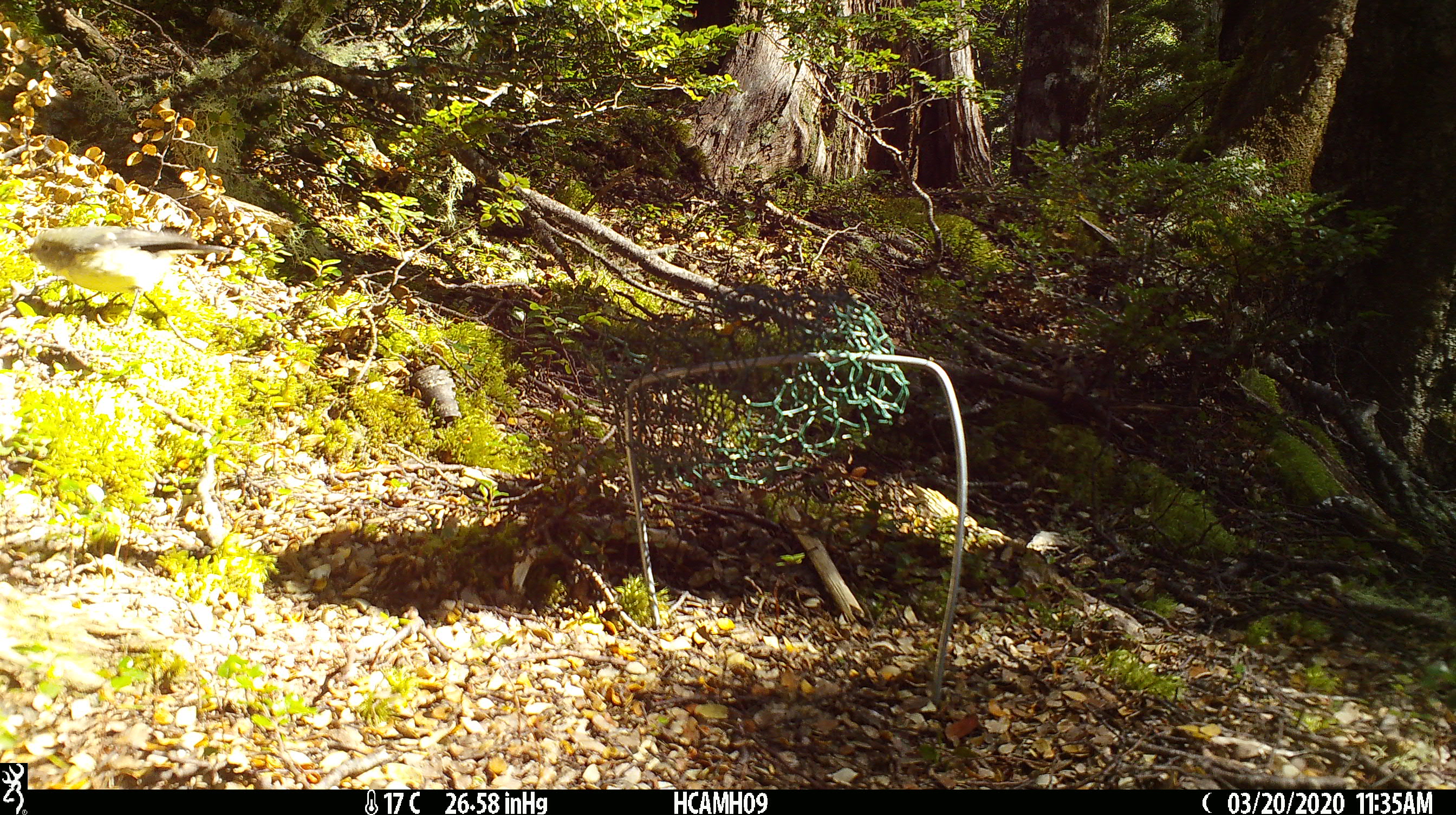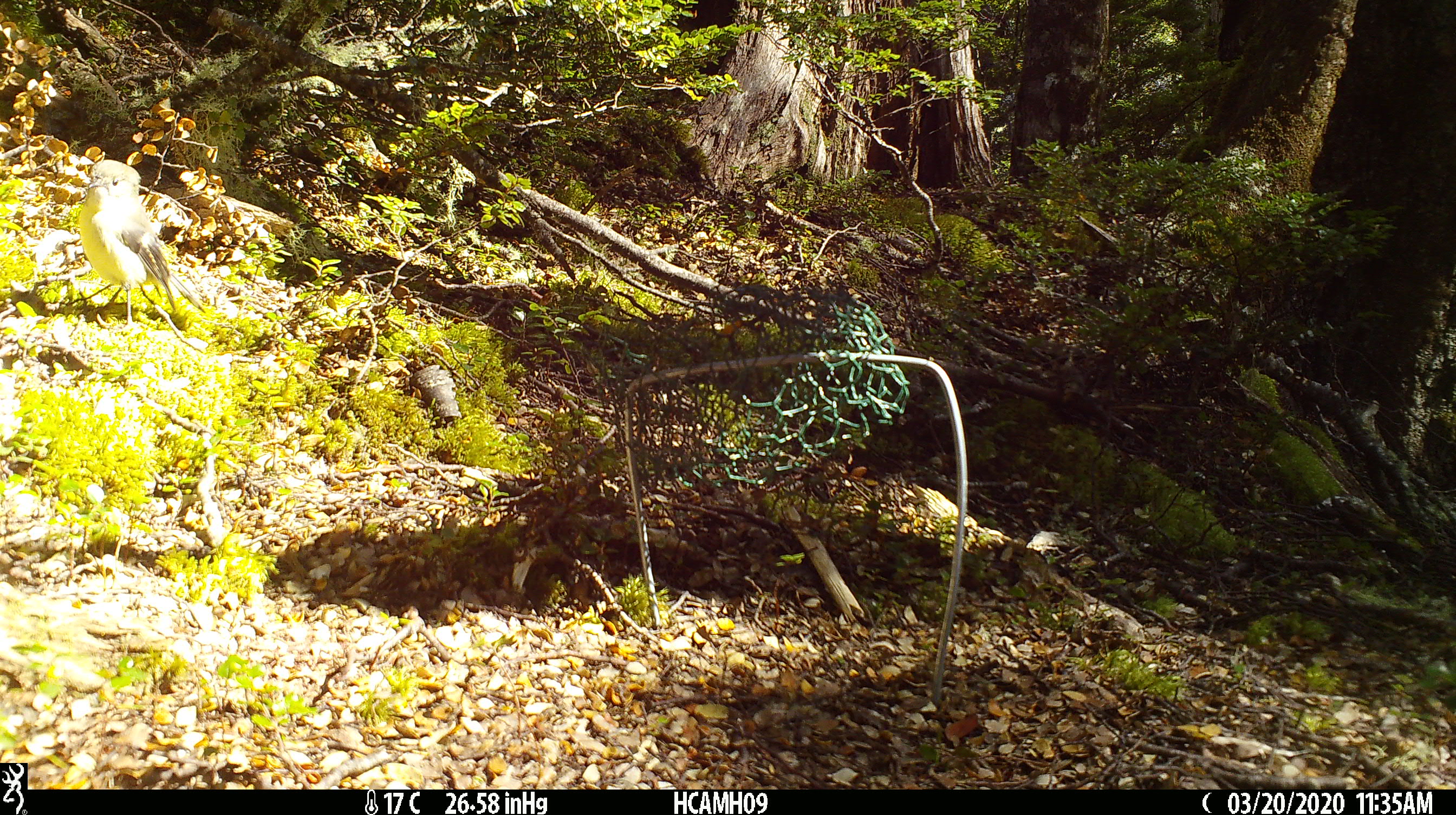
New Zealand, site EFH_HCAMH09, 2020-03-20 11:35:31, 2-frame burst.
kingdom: Animalia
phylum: Chordata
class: Aves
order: Passeriformes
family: Petroicidae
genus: Petroica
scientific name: Petroica australis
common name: new zealand robin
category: robin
Robin (new zealand robin) (Petroica australis).